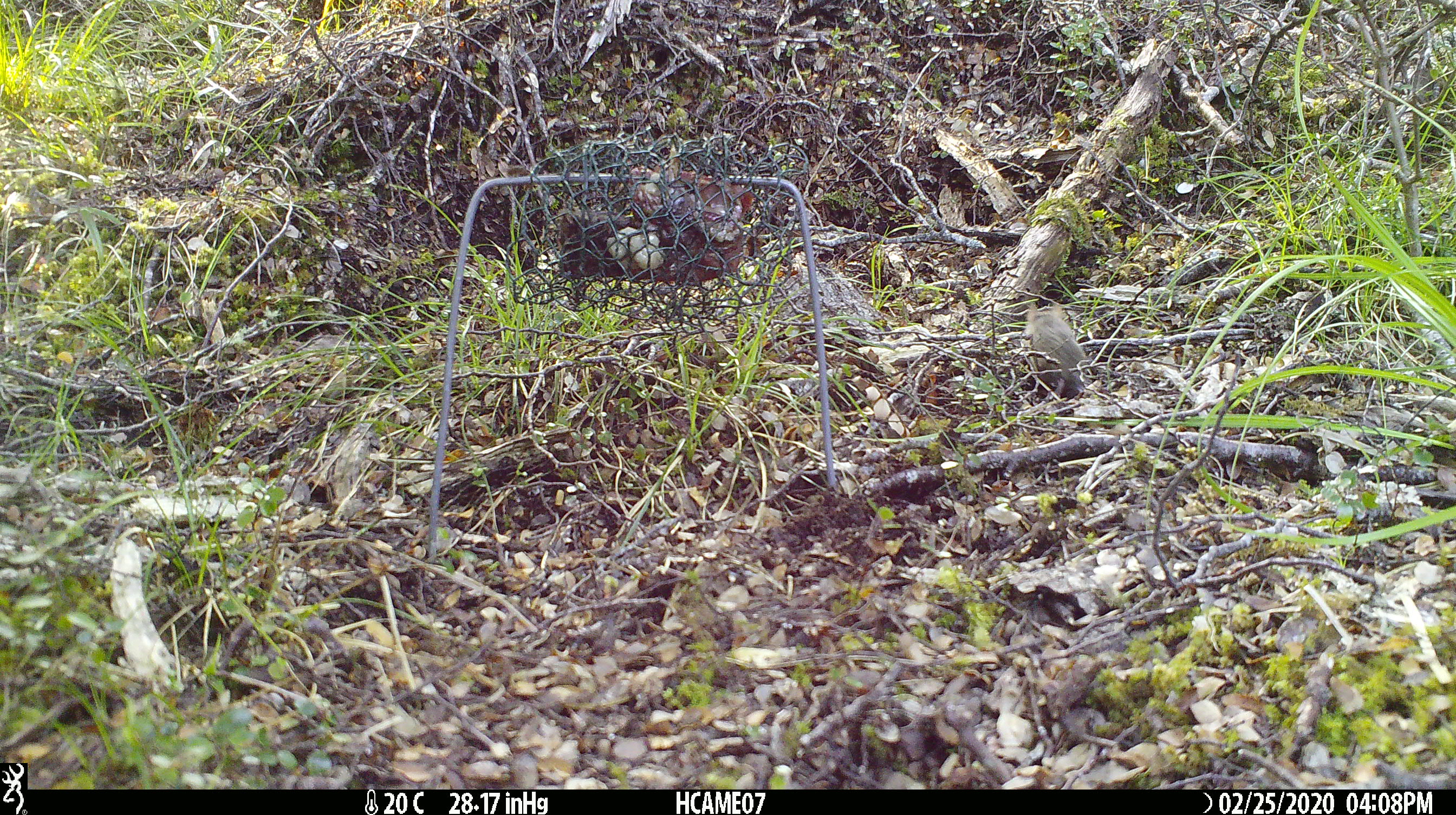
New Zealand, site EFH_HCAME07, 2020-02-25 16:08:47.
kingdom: Animalia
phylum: Chordata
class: Mammalia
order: Rodentia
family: Muridae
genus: Mus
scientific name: Mus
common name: mouse